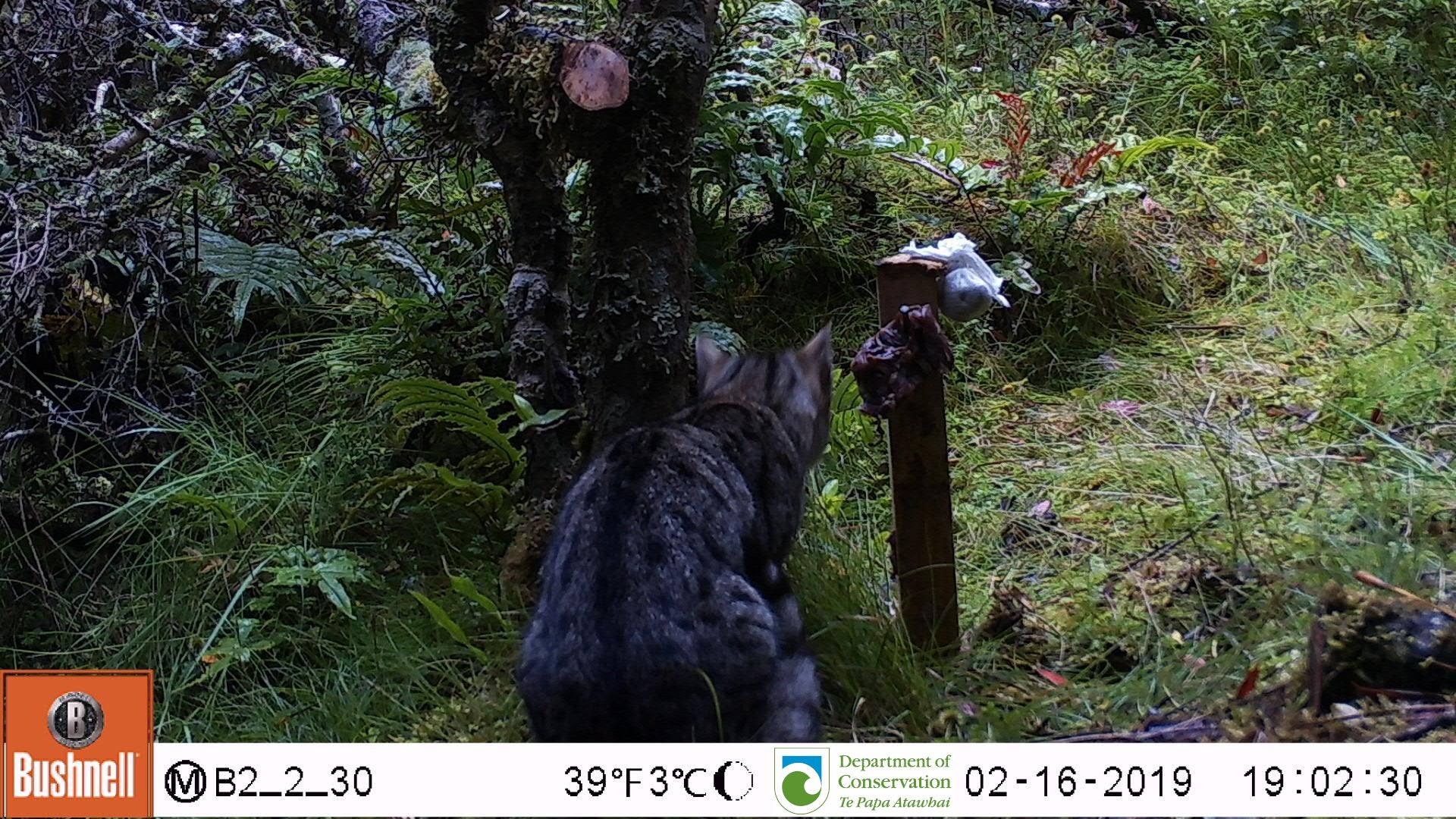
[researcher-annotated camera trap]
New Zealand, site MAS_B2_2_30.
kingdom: Animalia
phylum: Chordata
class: Mammalia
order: Carnivora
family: Felidae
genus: Felis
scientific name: Felis catus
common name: domestic cat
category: cat